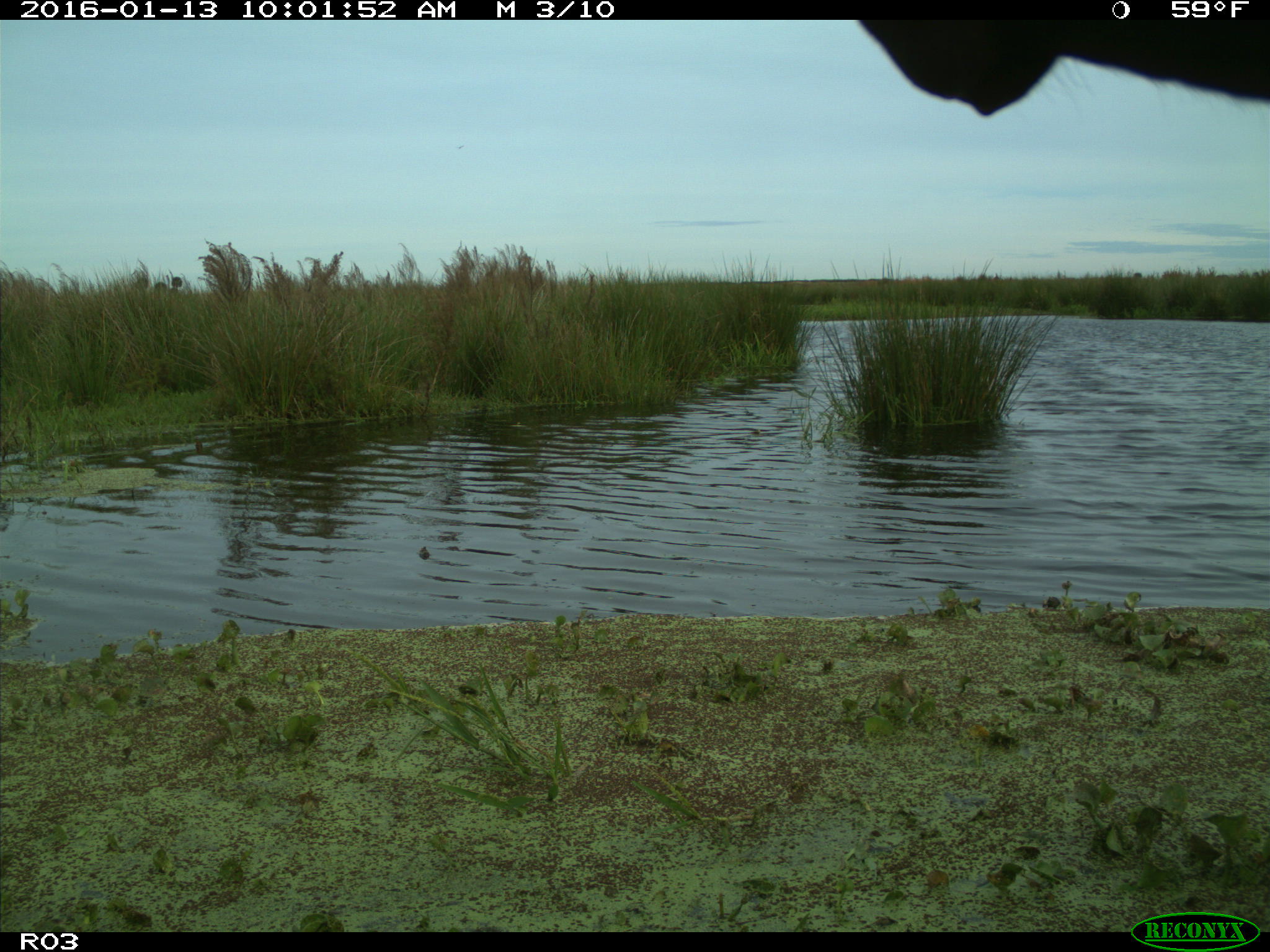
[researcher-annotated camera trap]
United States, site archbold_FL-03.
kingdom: Animalia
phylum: Chordata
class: Mammalia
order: Artiodactyla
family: Bovidae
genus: Bos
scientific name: Bos taurus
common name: domestic cow